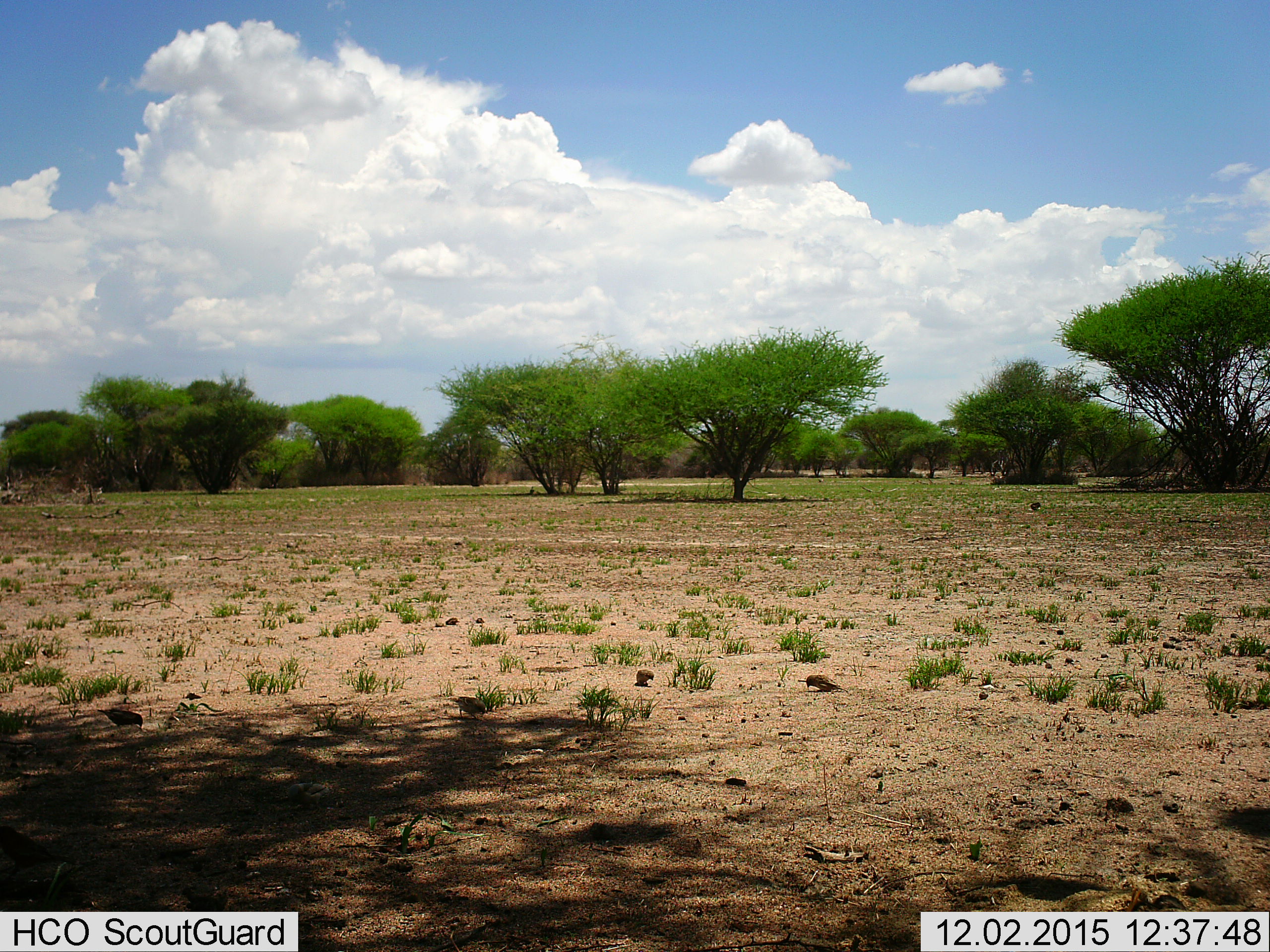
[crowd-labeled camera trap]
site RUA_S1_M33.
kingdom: Animalia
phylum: Chordata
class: Aves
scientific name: Aves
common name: bird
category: birdother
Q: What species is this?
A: Birdother (bird) (Aves).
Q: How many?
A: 4.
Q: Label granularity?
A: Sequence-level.